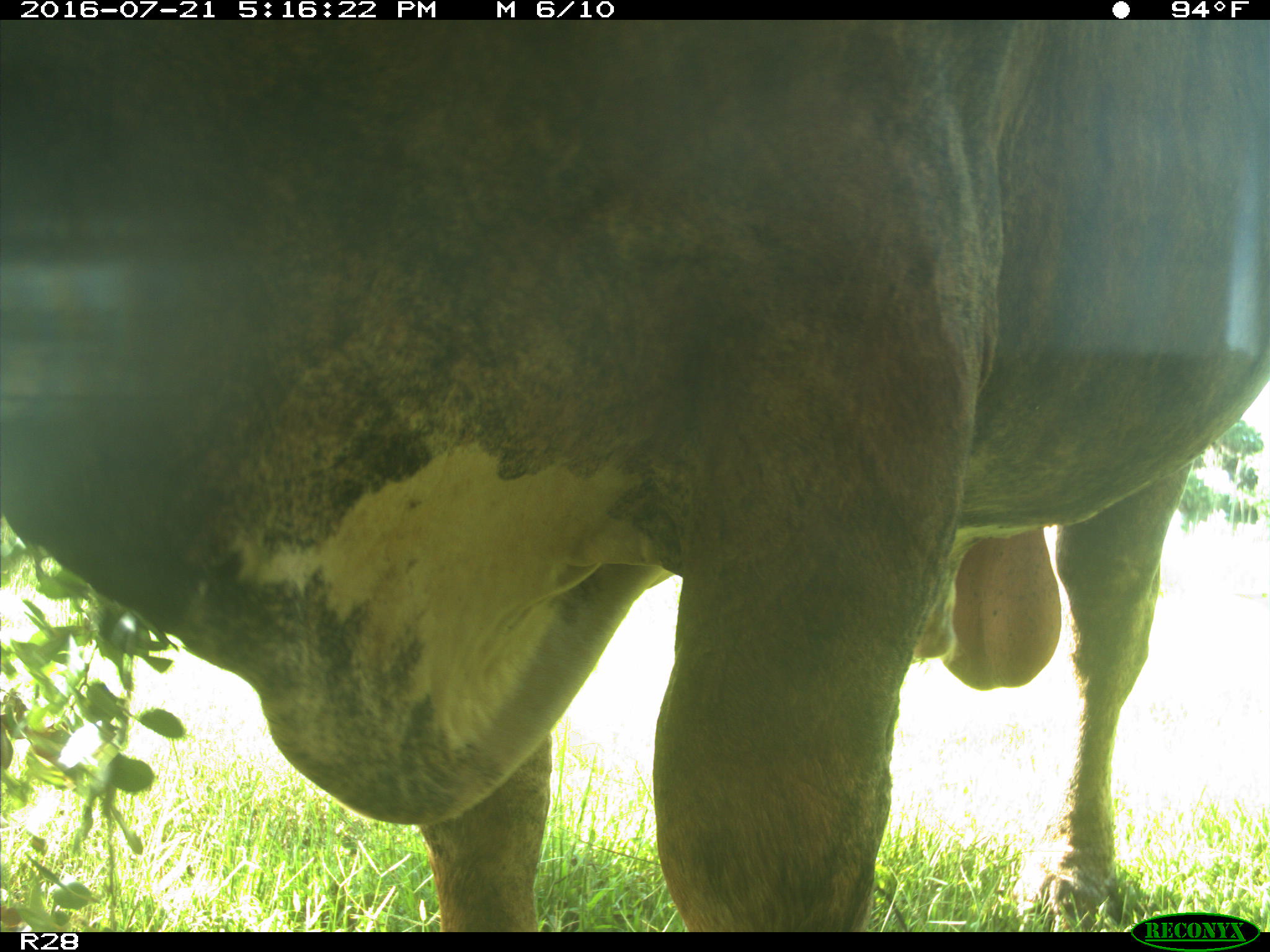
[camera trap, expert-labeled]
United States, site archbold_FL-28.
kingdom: Animalia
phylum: Chordata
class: Mammalia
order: Artiodactyla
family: Bovidae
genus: Bos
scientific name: Bos taurus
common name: domestic cow